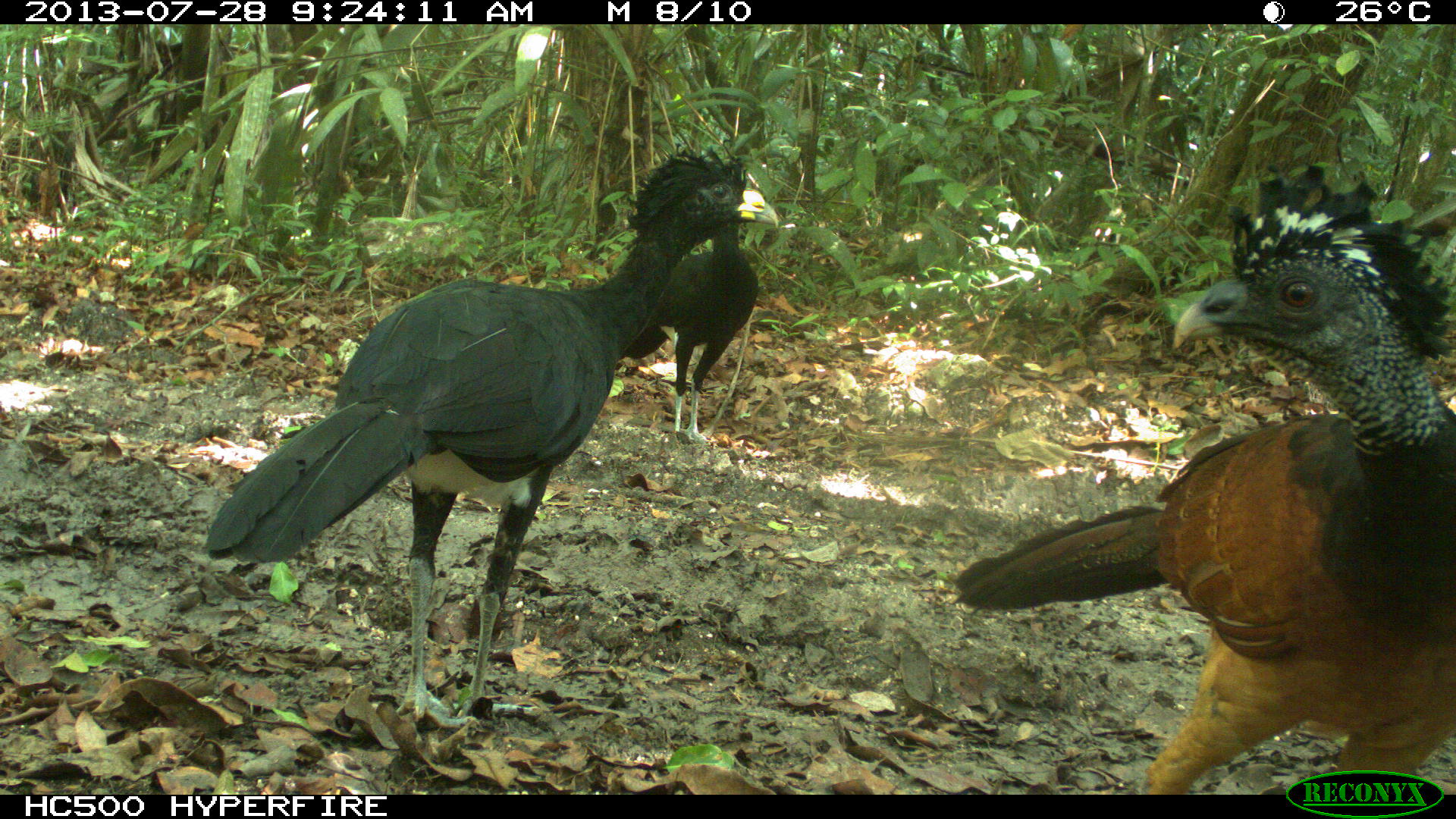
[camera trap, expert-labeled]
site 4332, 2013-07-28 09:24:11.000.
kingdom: Animalia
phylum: Chordata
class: Aves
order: Galliformes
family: Cracidae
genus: Crax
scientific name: Crax rubra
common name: great curassow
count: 3